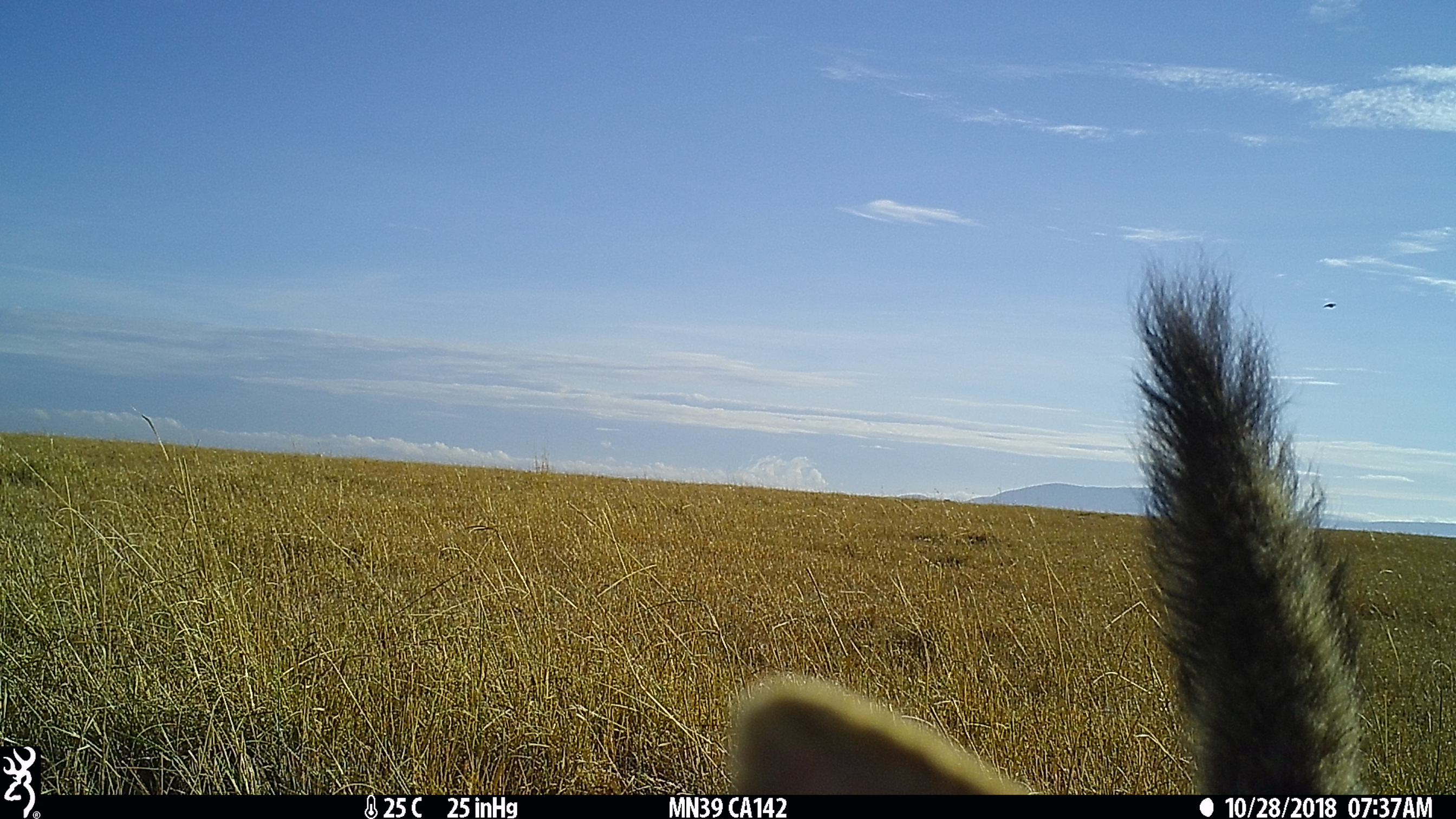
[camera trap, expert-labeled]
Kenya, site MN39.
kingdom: Animalia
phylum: Chordata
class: Mammalia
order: Carnivora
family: Canidae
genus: Lupulella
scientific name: Lupulella mesomelas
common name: black-backed jackal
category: jackal